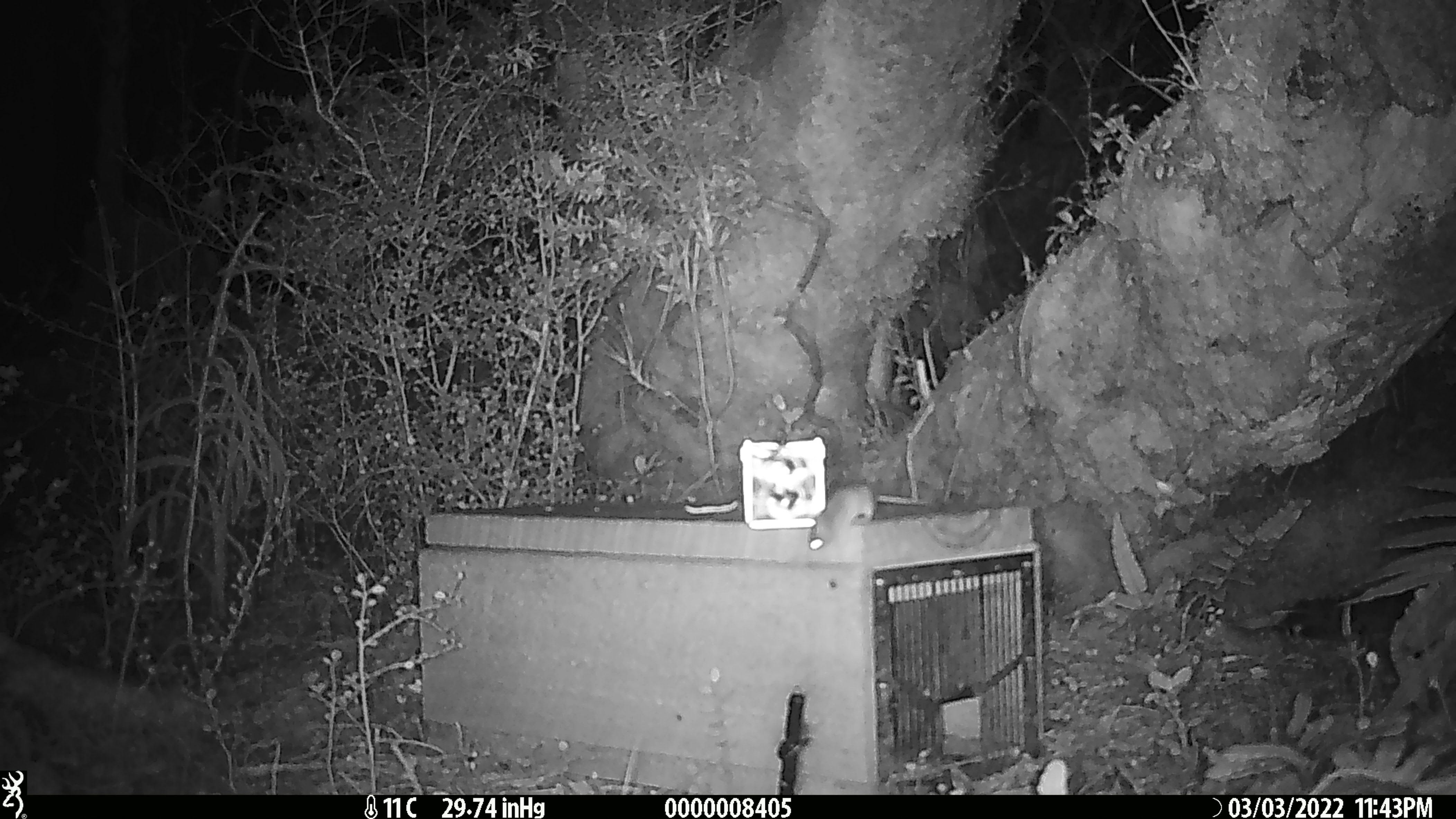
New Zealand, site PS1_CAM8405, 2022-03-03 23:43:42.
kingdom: Animalia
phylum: Chordata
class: Mammalia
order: Rodentia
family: Muridae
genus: Mus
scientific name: Mus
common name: mouse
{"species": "mouse (Mus)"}